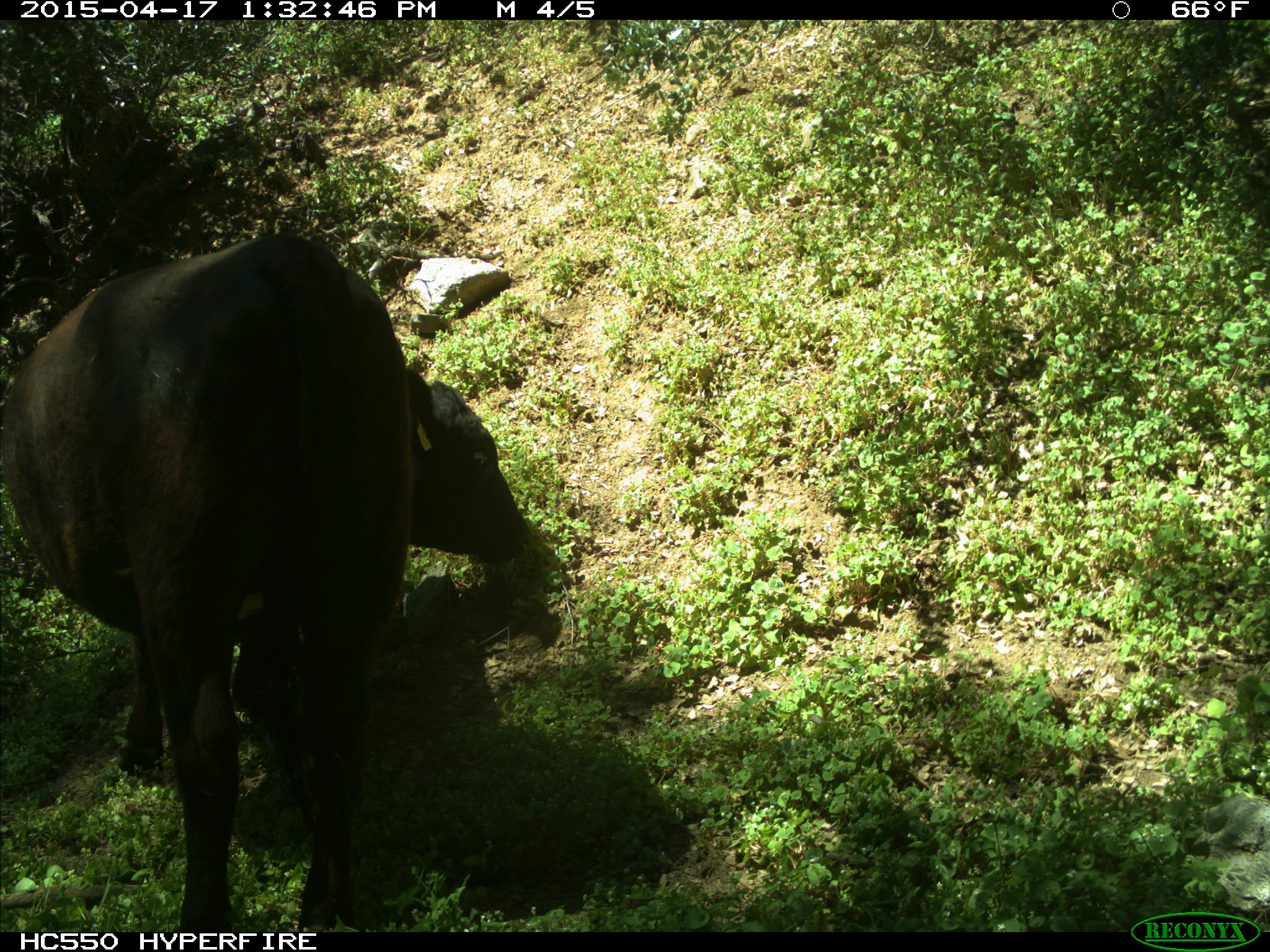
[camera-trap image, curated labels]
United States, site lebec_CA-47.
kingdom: Animalia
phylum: Chordata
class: Mammalia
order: Artiodactyla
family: Bovidae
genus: Bos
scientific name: Bos taurus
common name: domestic cow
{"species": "Bos taurus (domestic cow)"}